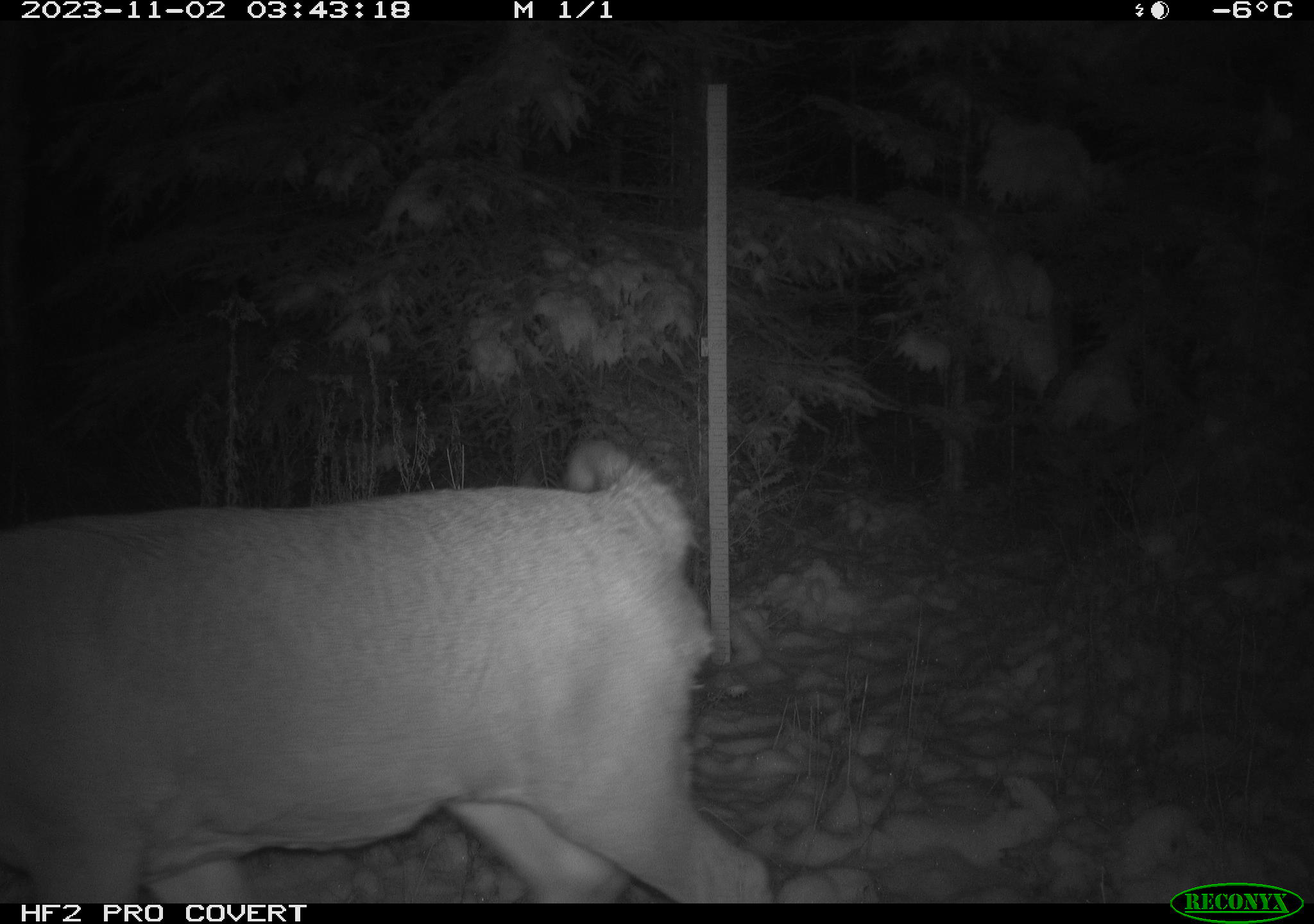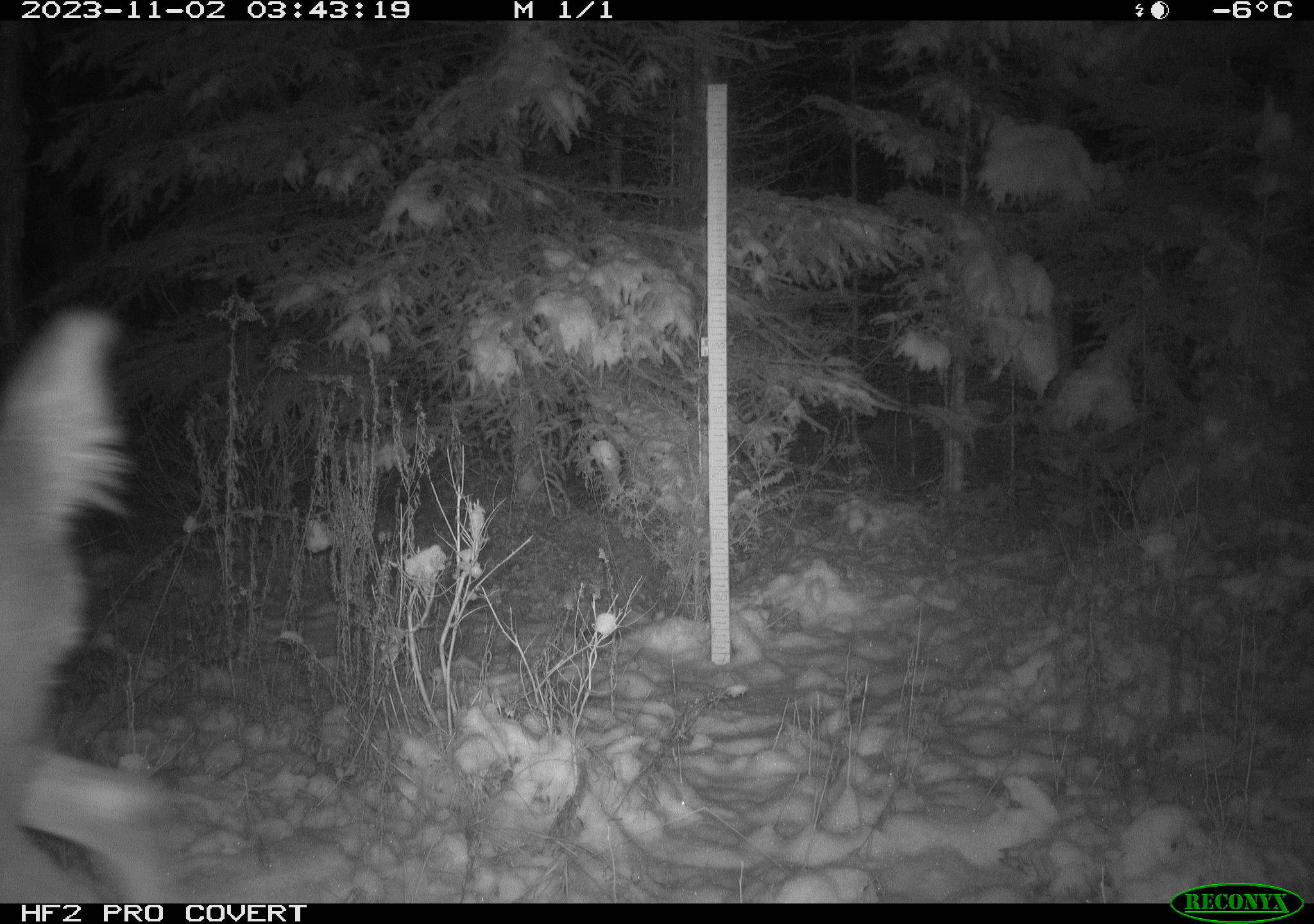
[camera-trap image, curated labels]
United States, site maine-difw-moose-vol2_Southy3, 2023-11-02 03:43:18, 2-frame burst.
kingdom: Animalia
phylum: Chordata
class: Mammalia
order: Artiodactyla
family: Cervidae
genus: Odocoileus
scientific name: Odocoileus virginianus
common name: white-tailed deer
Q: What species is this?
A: White-tailed deer (Odocoileus virginianus).